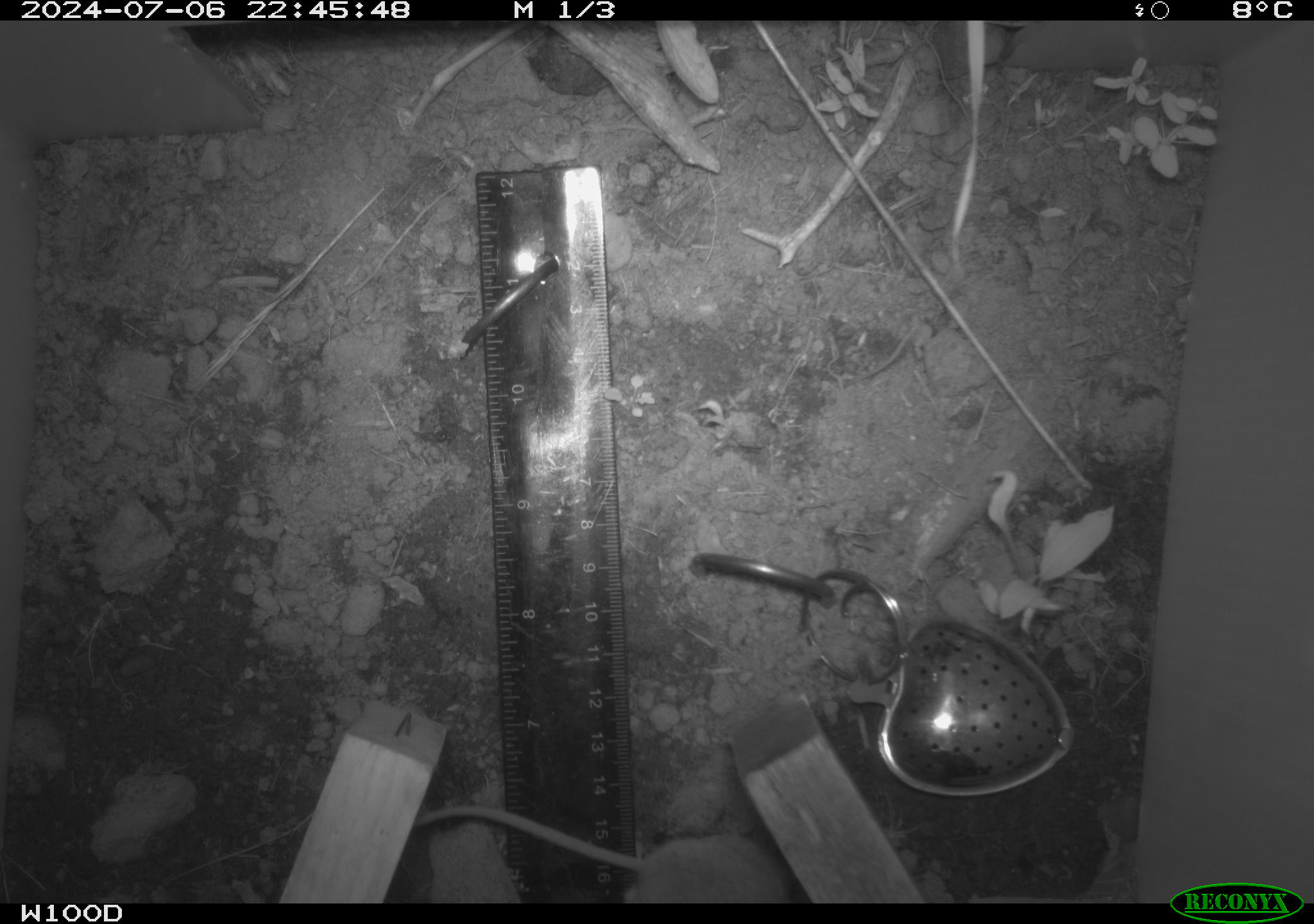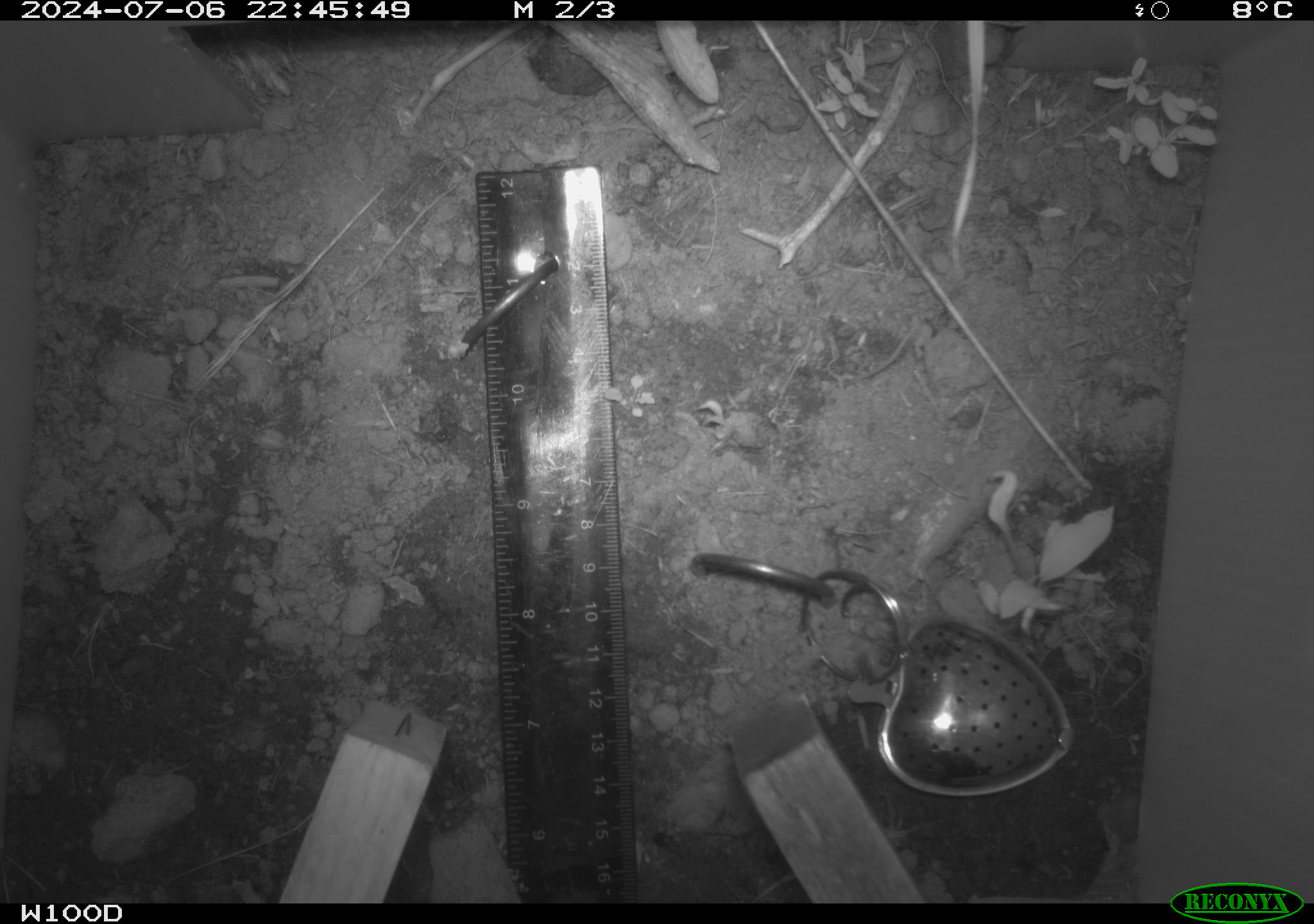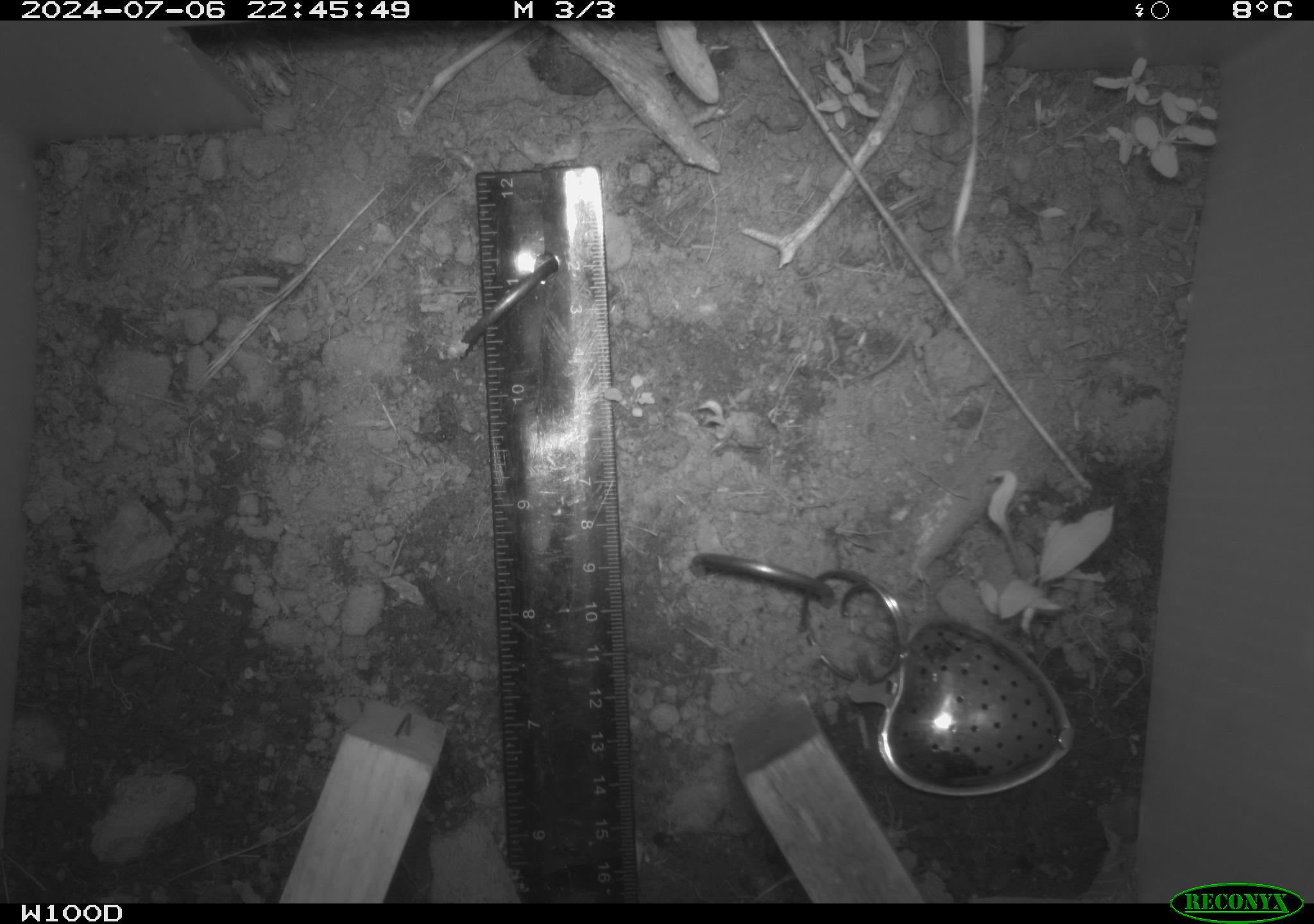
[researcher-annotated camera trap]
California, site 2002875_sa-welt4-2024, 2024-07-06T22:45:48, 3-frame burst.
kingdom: Animalia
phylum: Chordata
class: Mammalia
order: Rodentia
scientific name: Rodentia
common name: rodent